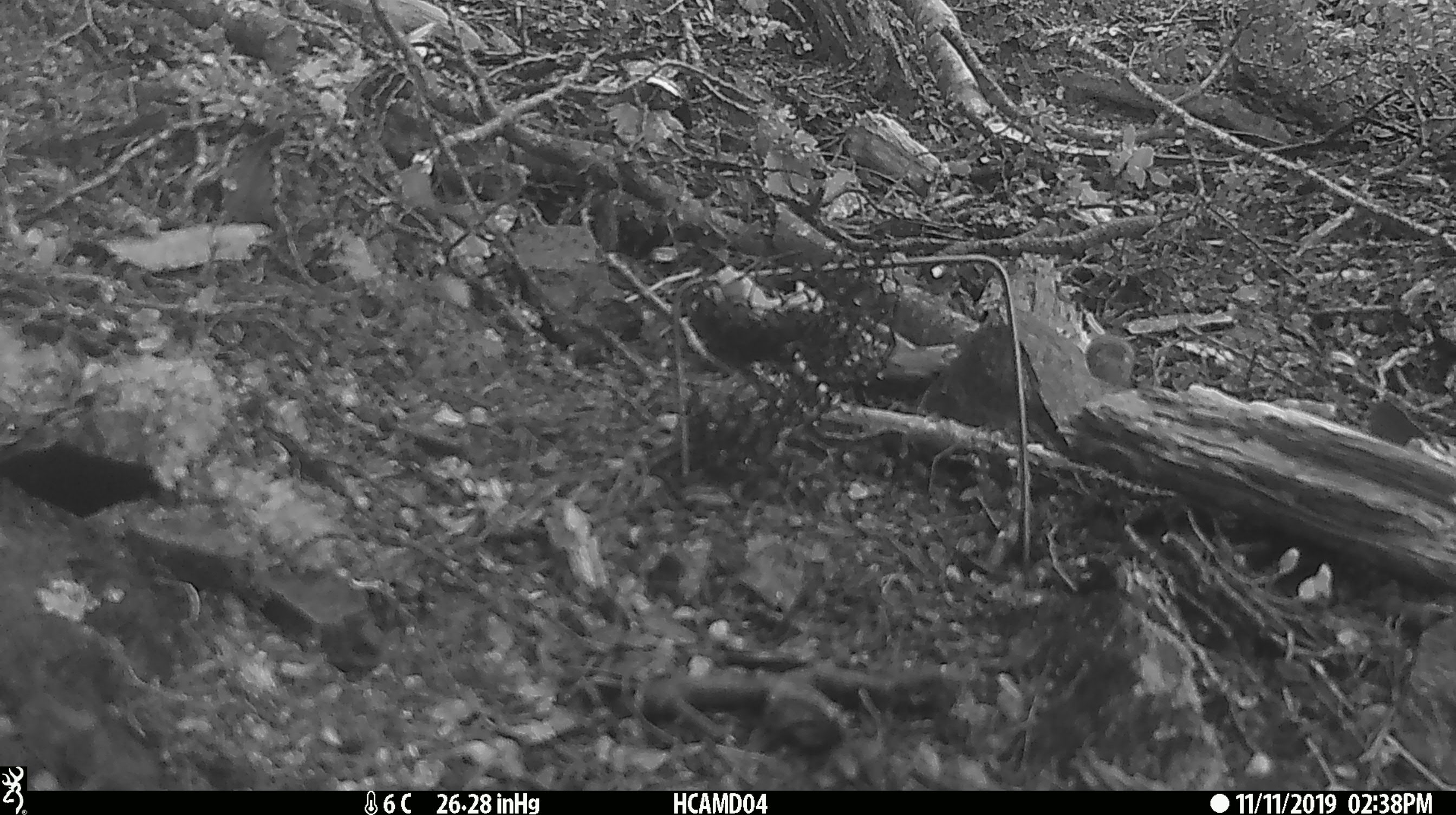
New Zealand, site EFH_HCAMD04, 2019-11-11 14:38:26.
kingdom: Animalia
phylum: Chordata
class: Mammalia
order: Rodentia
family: Muridae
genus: Mus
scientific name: Mus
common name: mouse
Mouse (Mus).